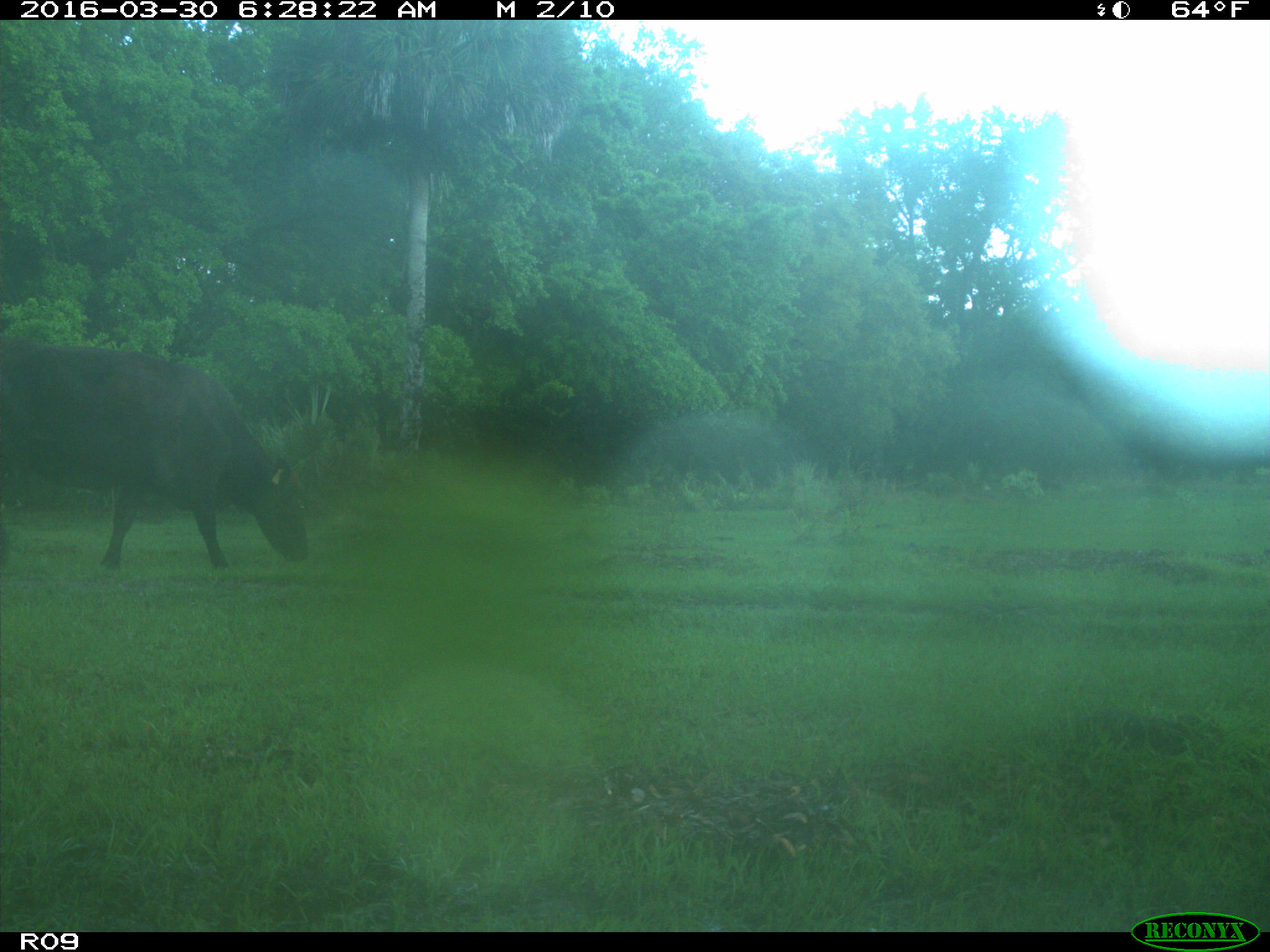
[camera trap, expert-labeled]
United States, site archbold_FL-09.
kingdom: Animalia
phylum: Chordata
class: Mammalia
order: Artiodactyla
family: Bovidae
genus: Bos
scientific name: Bos taurus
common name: domestic cow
Bos taurus (domestic cow).